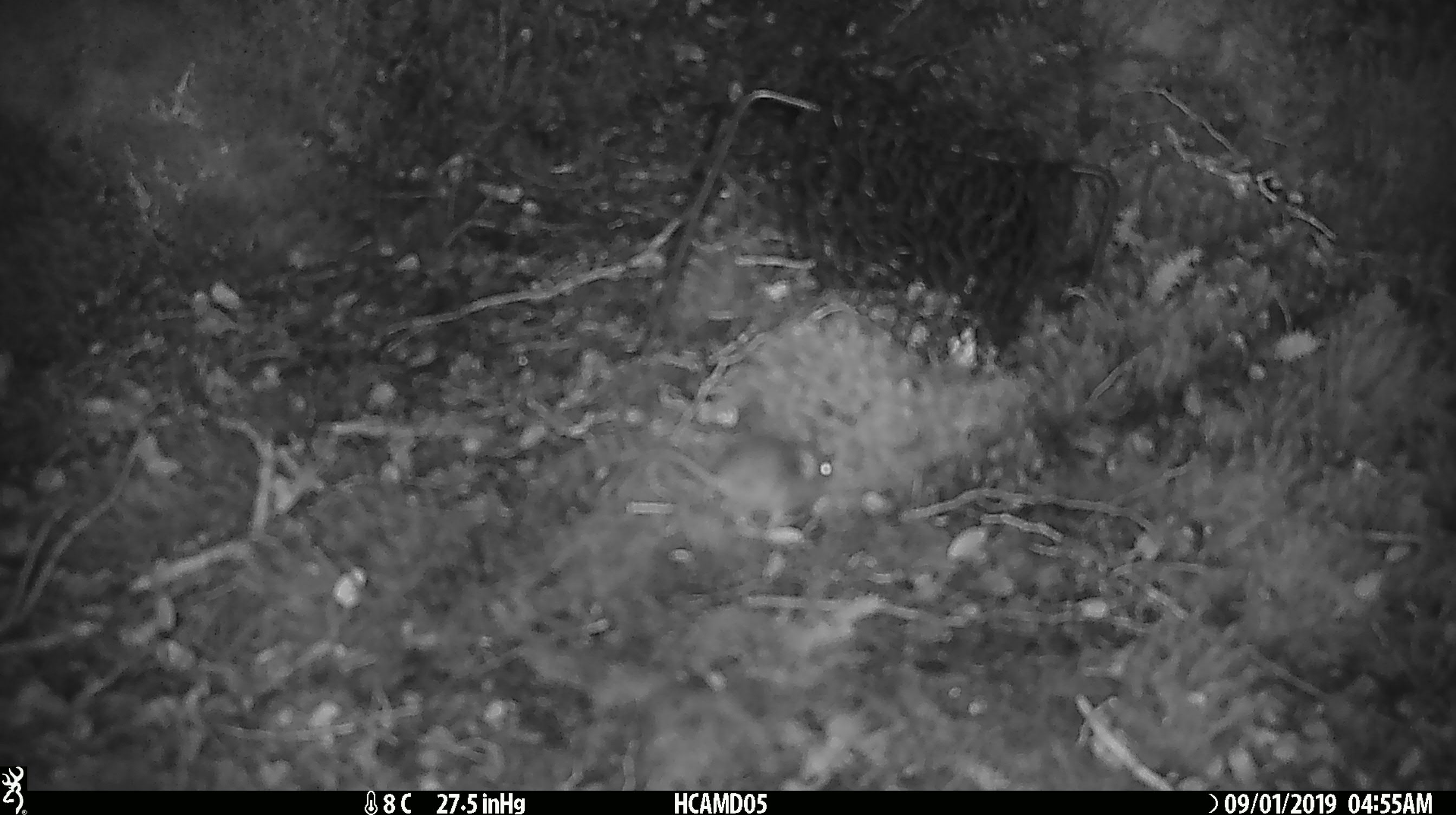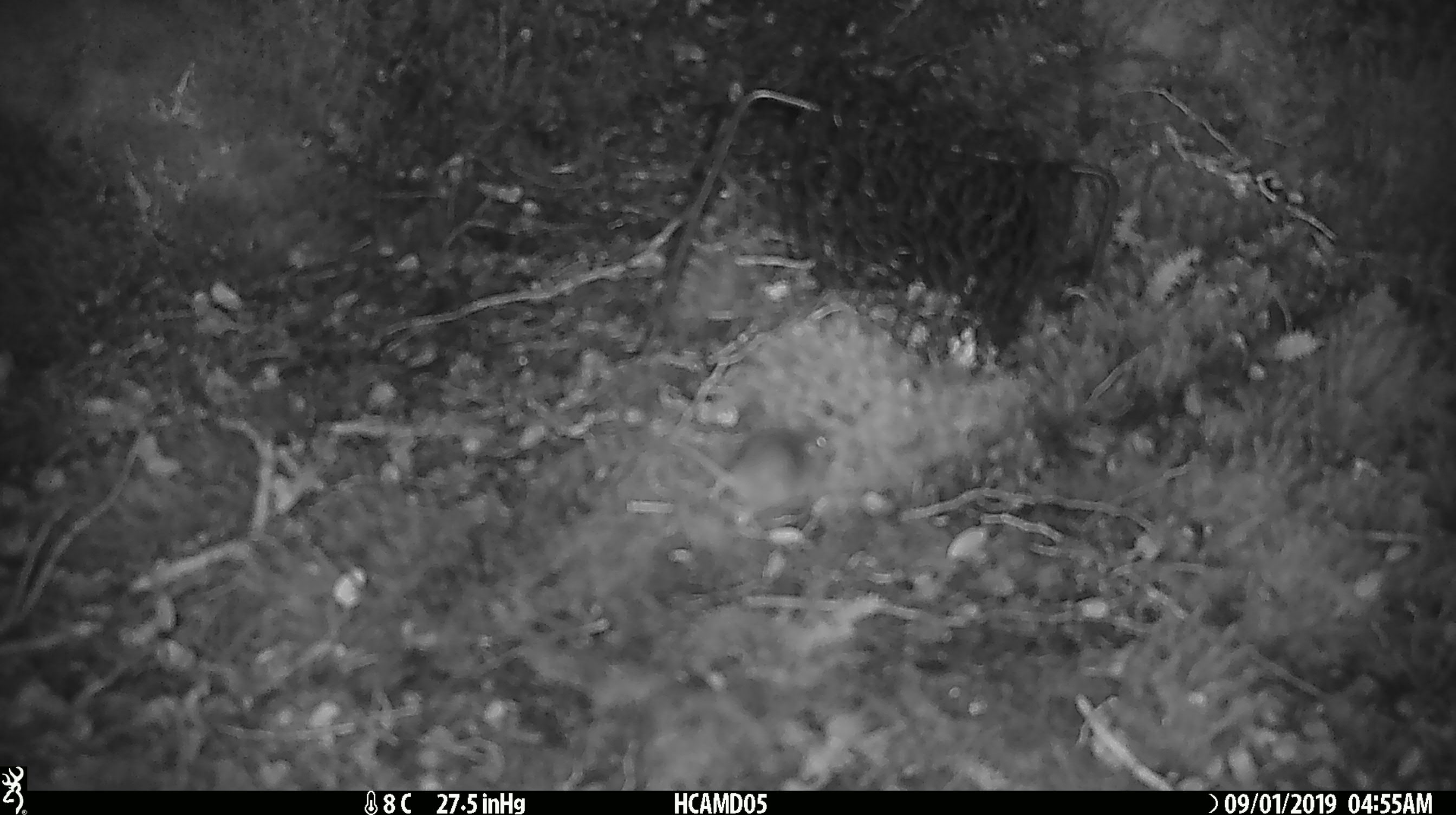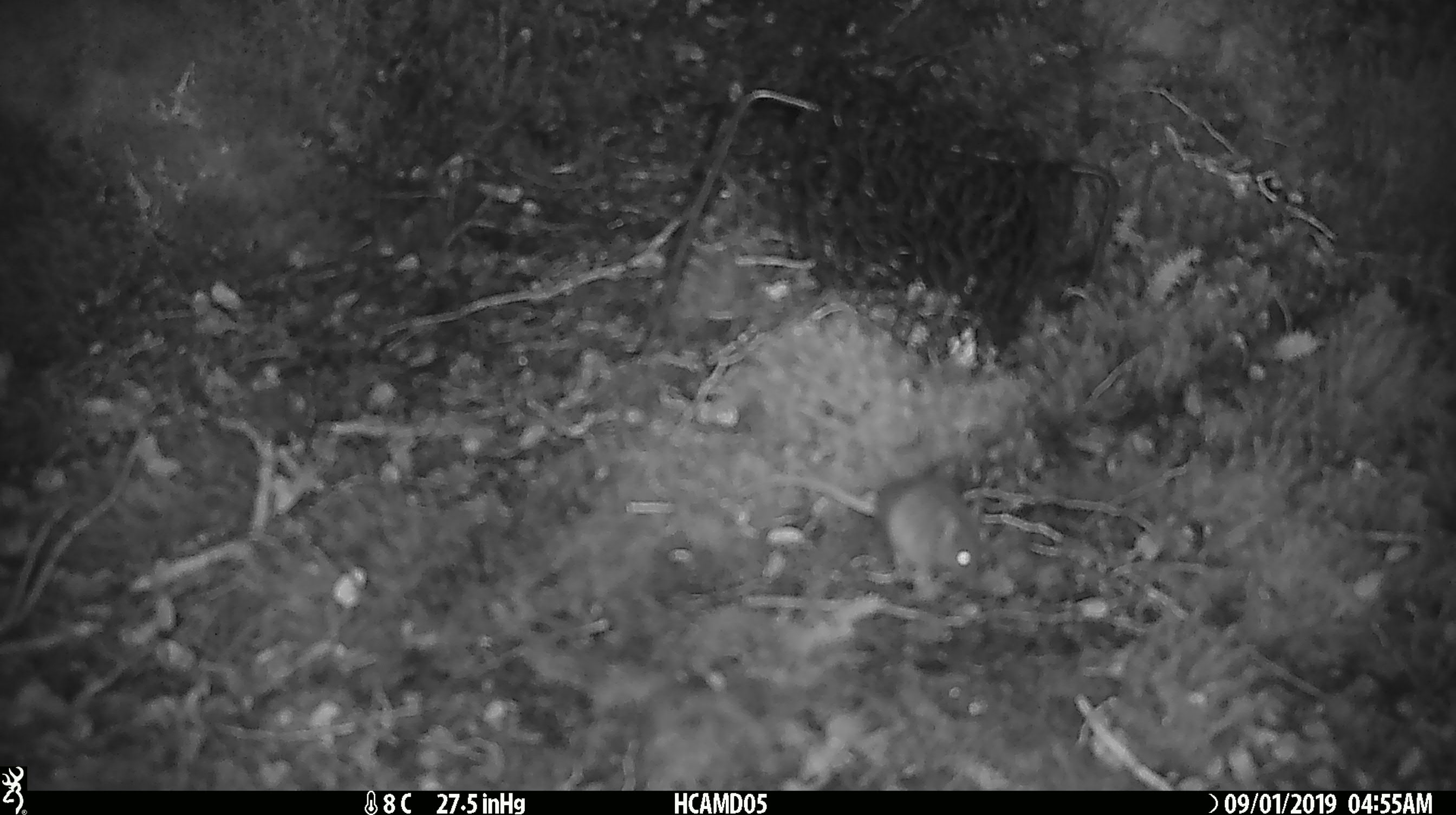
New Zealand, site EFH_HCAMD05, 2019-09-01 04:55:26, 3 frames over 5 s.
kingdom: Animalia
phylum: Chordata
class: Mammalia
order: Rodentia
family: Muridae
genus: Mus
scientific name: Mus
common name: mouse